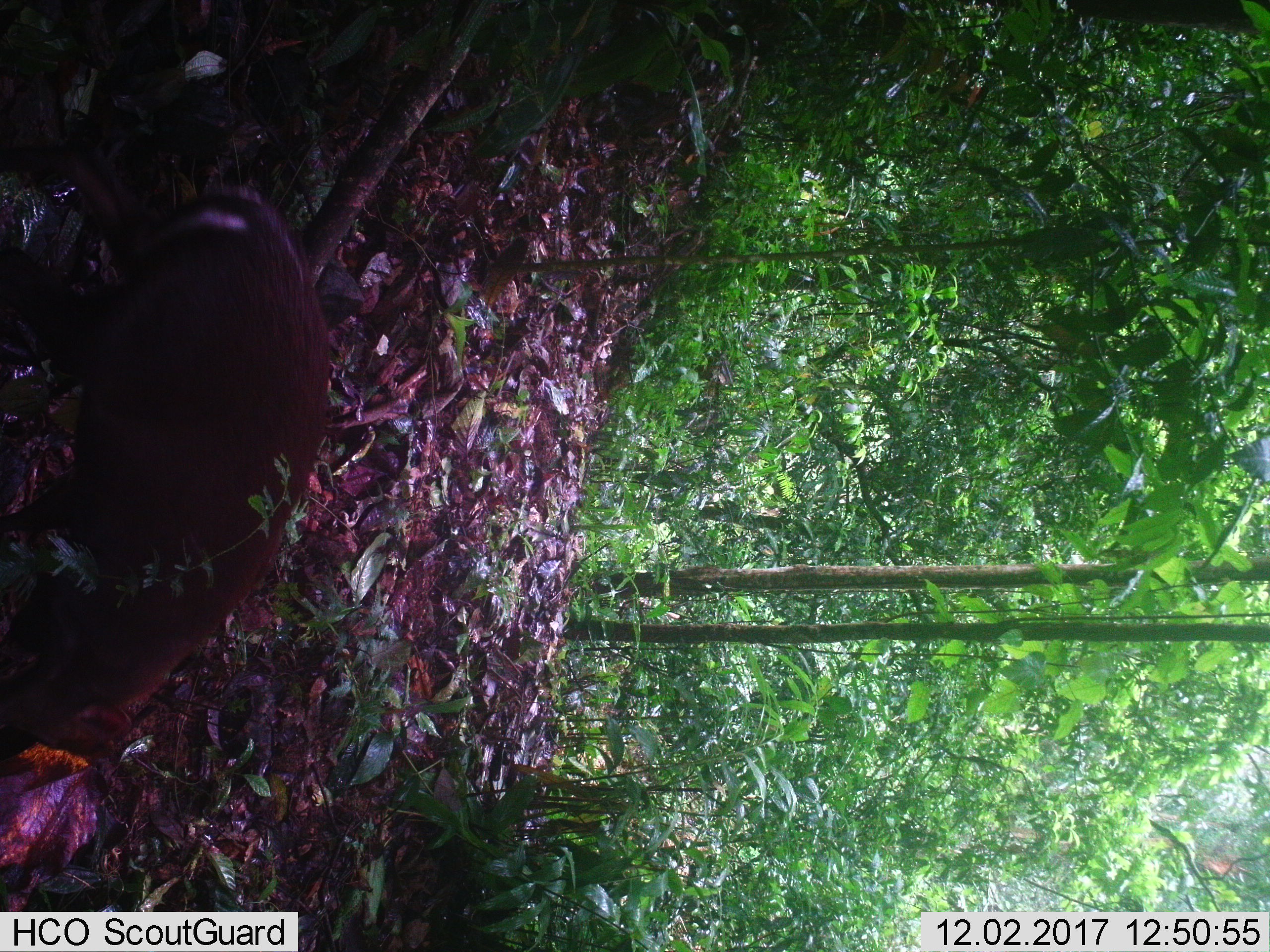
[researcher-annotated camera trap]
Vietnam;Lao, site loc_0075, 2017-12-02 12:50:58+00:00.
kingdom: Animalia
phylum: Chordata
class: Mammalia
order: Artiodactyla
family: Cervidae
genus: Muntiacus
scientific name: Muntiacus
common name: muntjacs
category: unidentified muntjac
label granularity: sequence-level